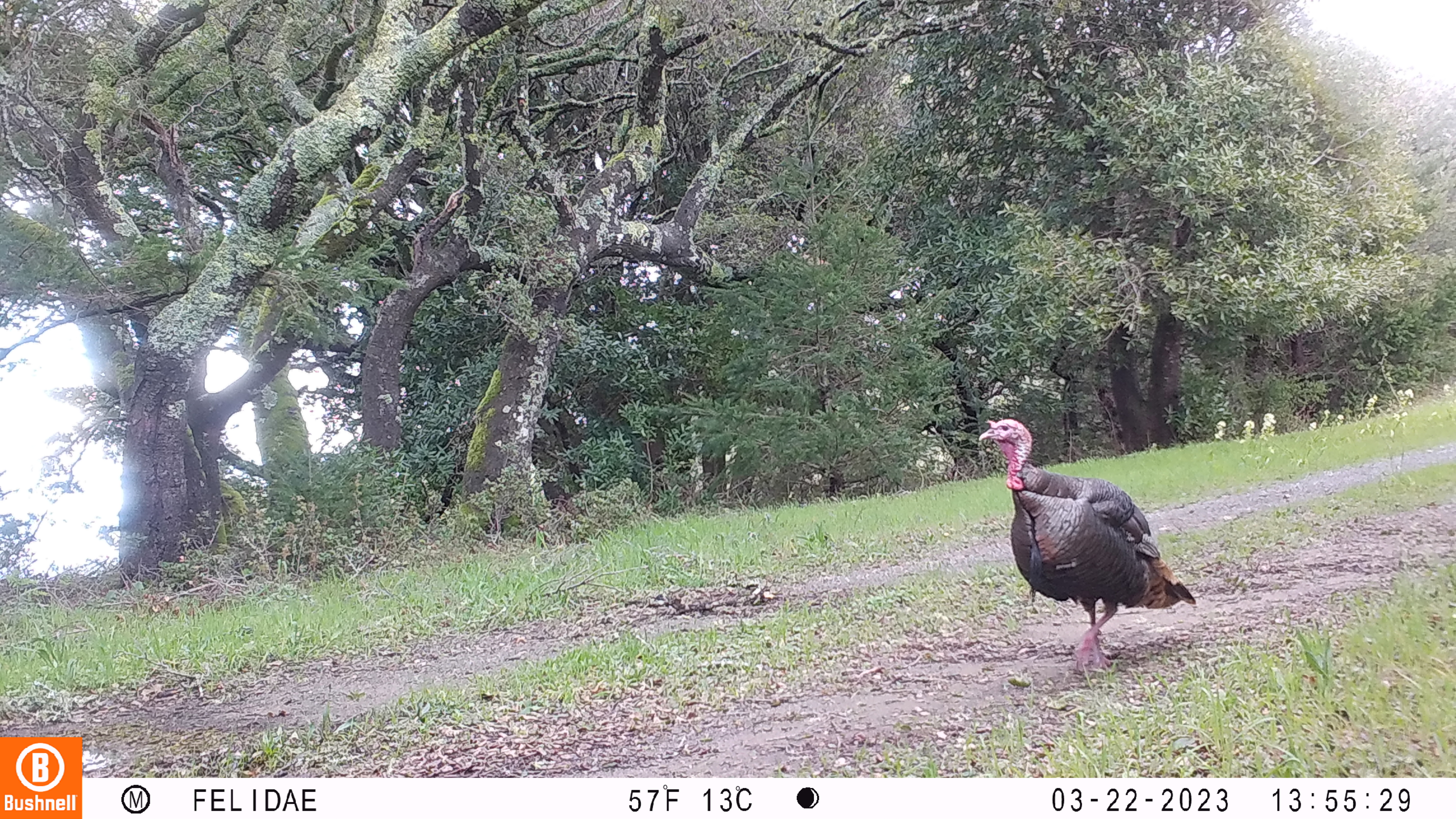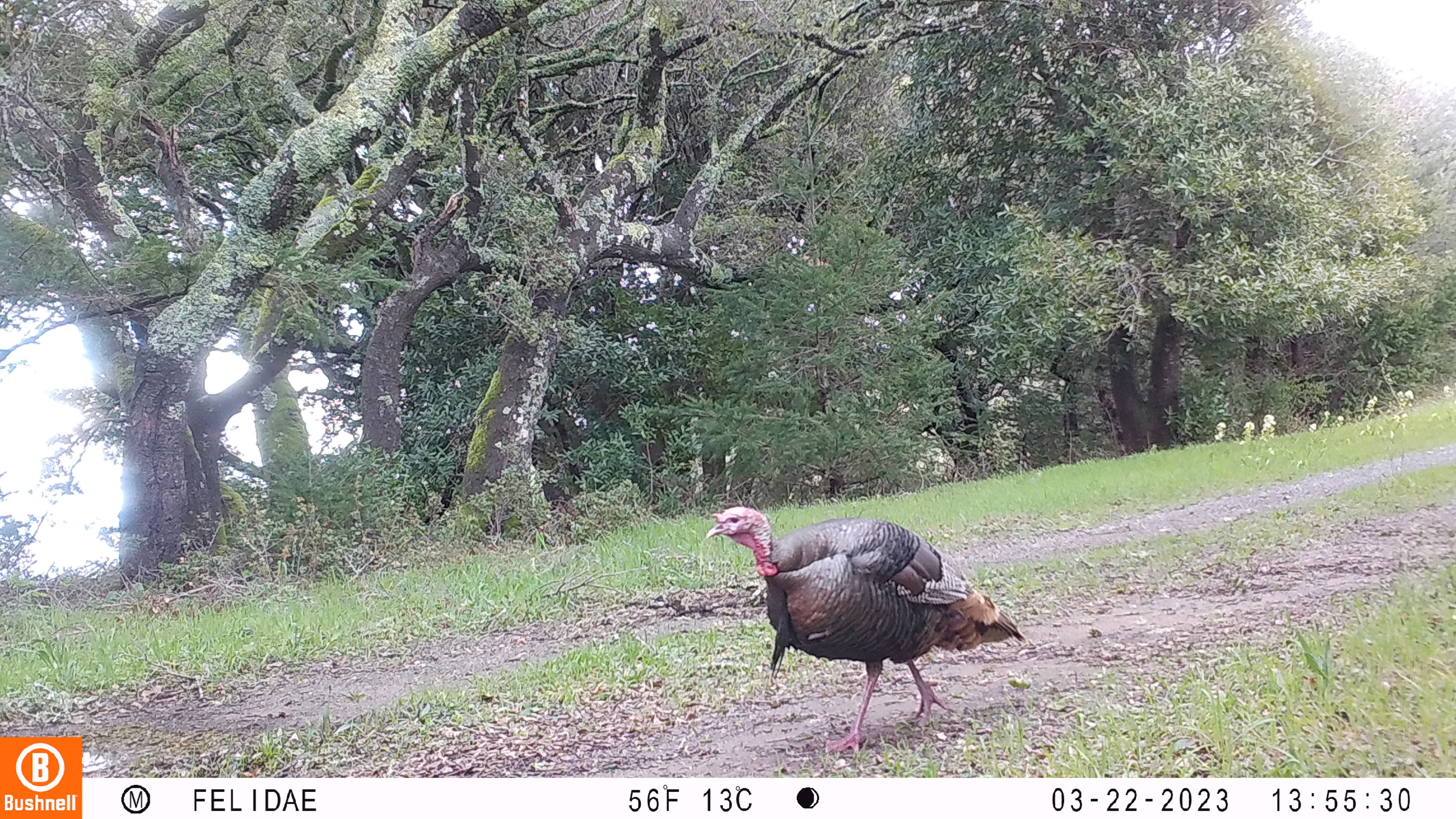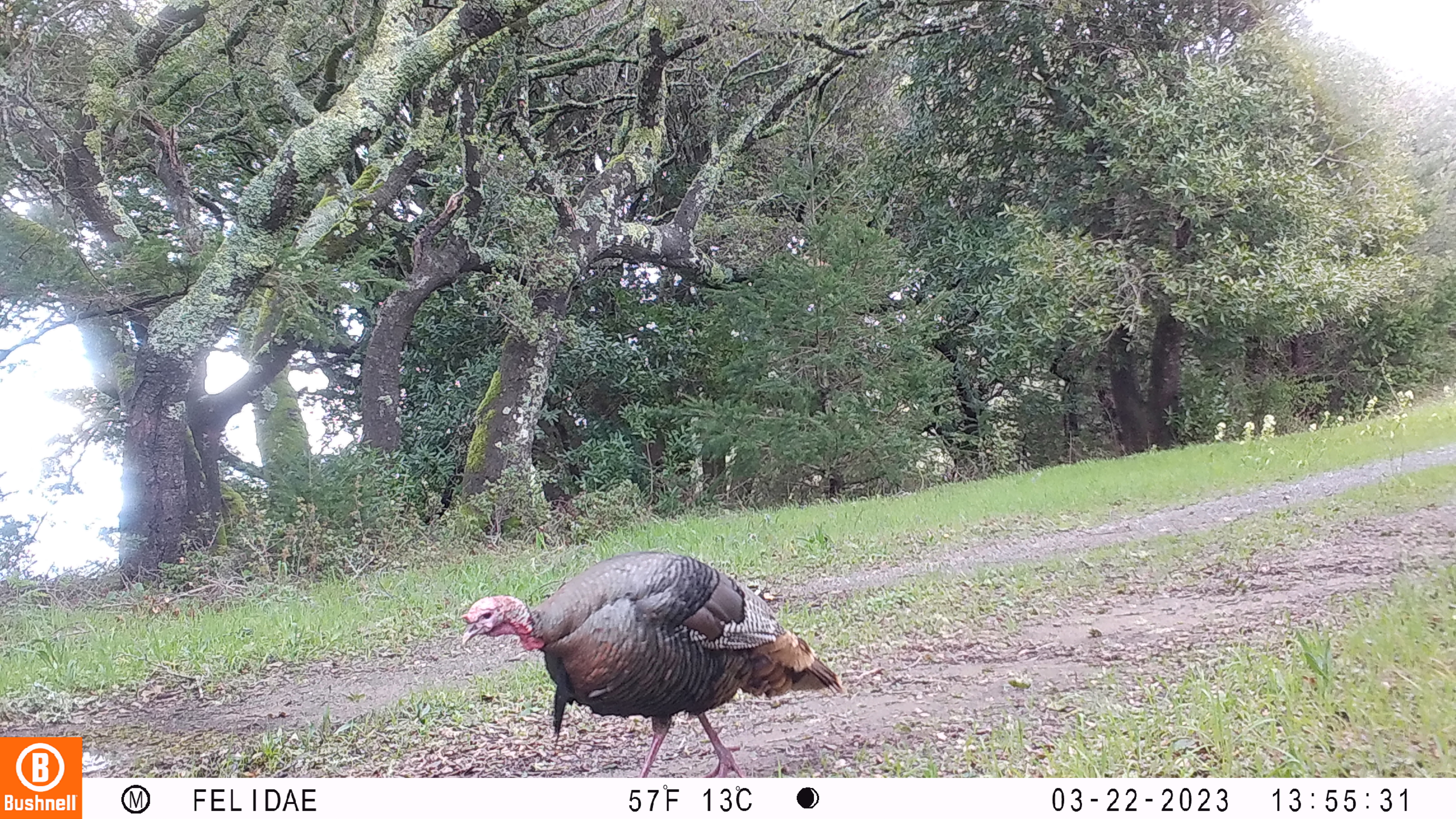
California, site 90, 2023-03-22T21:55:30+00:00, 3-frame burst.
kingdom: Animalia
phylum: Chordata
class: Aves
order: Galliformes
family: Phasianidae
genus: Meleagris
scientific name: Meleagris gallopavo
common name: turkey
Turkey (Meleagris gallopavo).